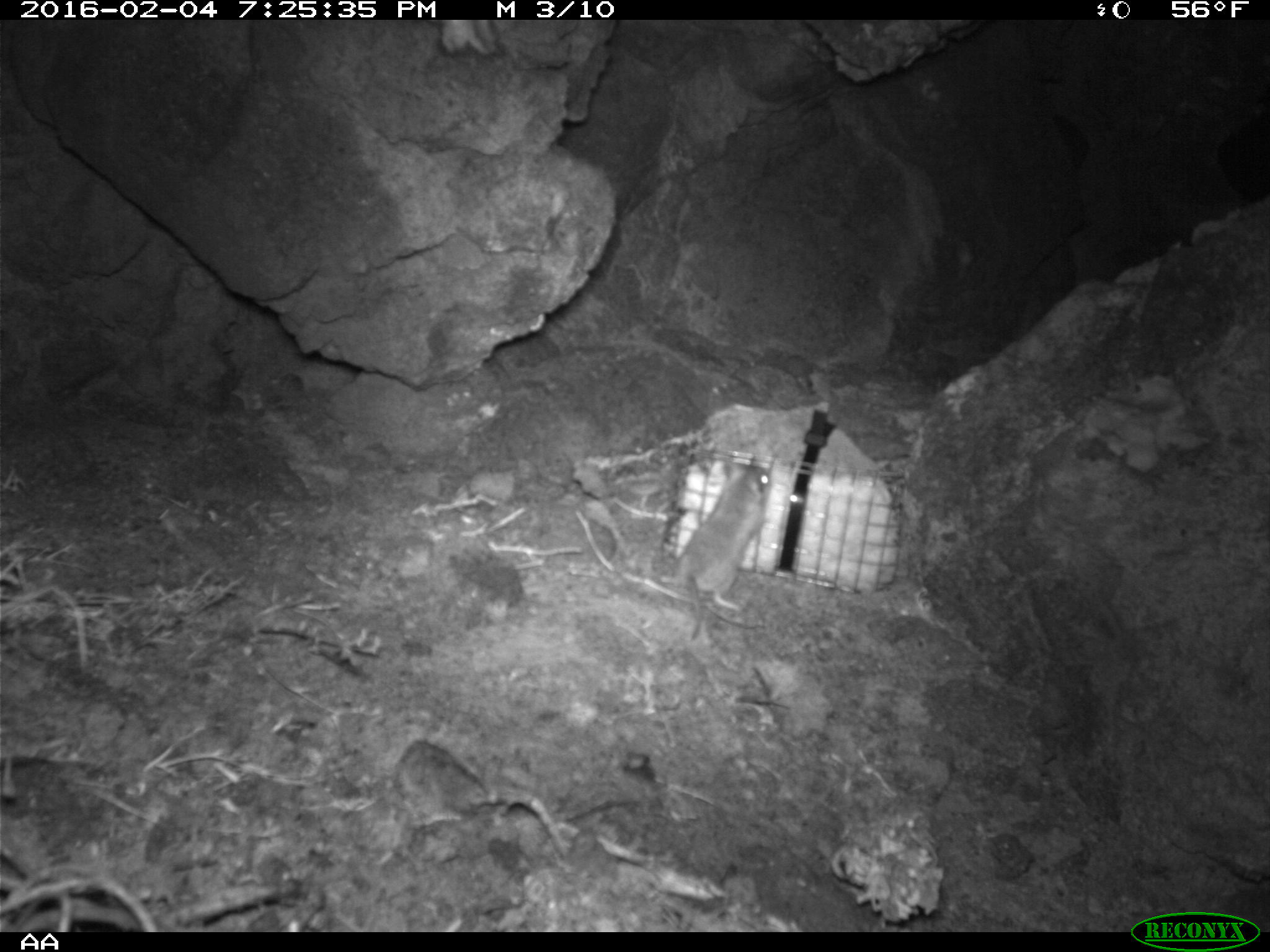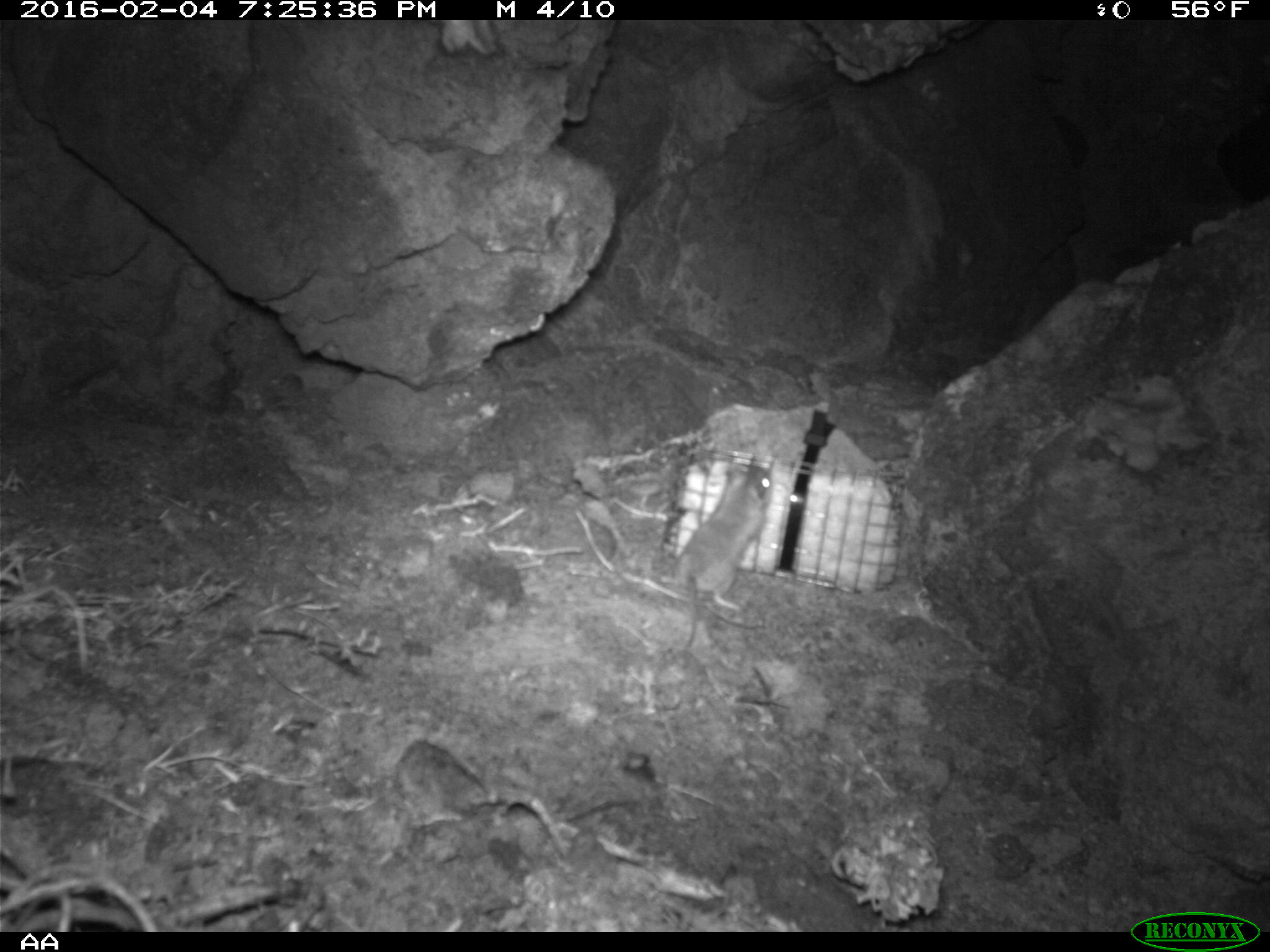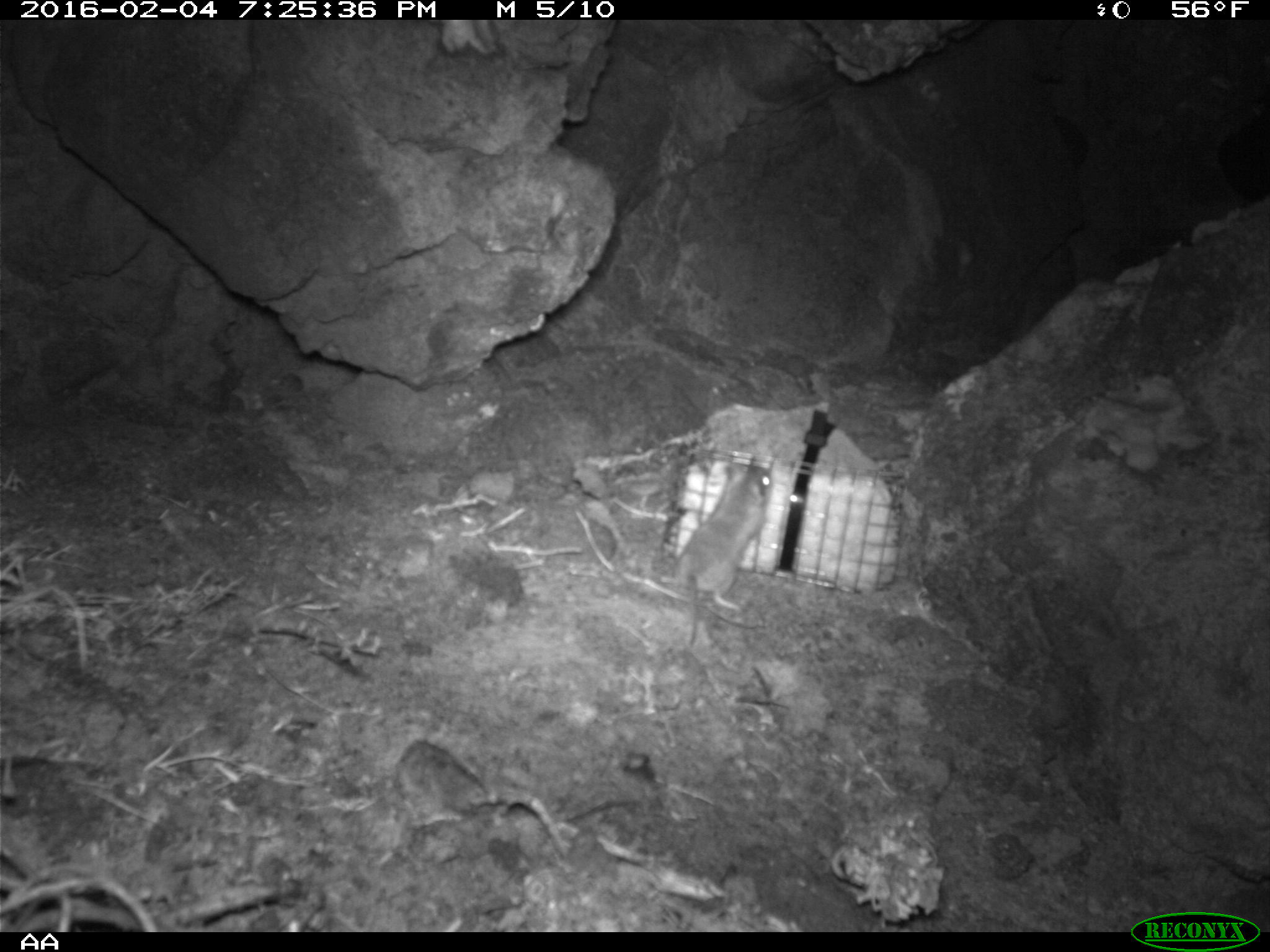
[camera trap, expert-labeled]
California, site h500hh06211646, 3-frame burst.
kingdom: Animalia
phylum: Chordata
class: Mammalia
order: Rodentia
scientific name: Rodentia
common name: rodent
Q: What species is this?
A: Rodent (Rodentia).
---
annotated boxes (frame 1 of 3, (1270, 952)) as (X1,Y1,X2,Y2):
rodent: (676,457,768,641)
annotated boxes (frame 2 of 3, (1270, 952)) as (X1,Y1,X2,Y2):
rodent: (675,464,771,648)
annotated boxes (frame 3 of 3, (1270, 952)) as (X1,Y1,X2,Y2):
rodent: (672,463,772,610)